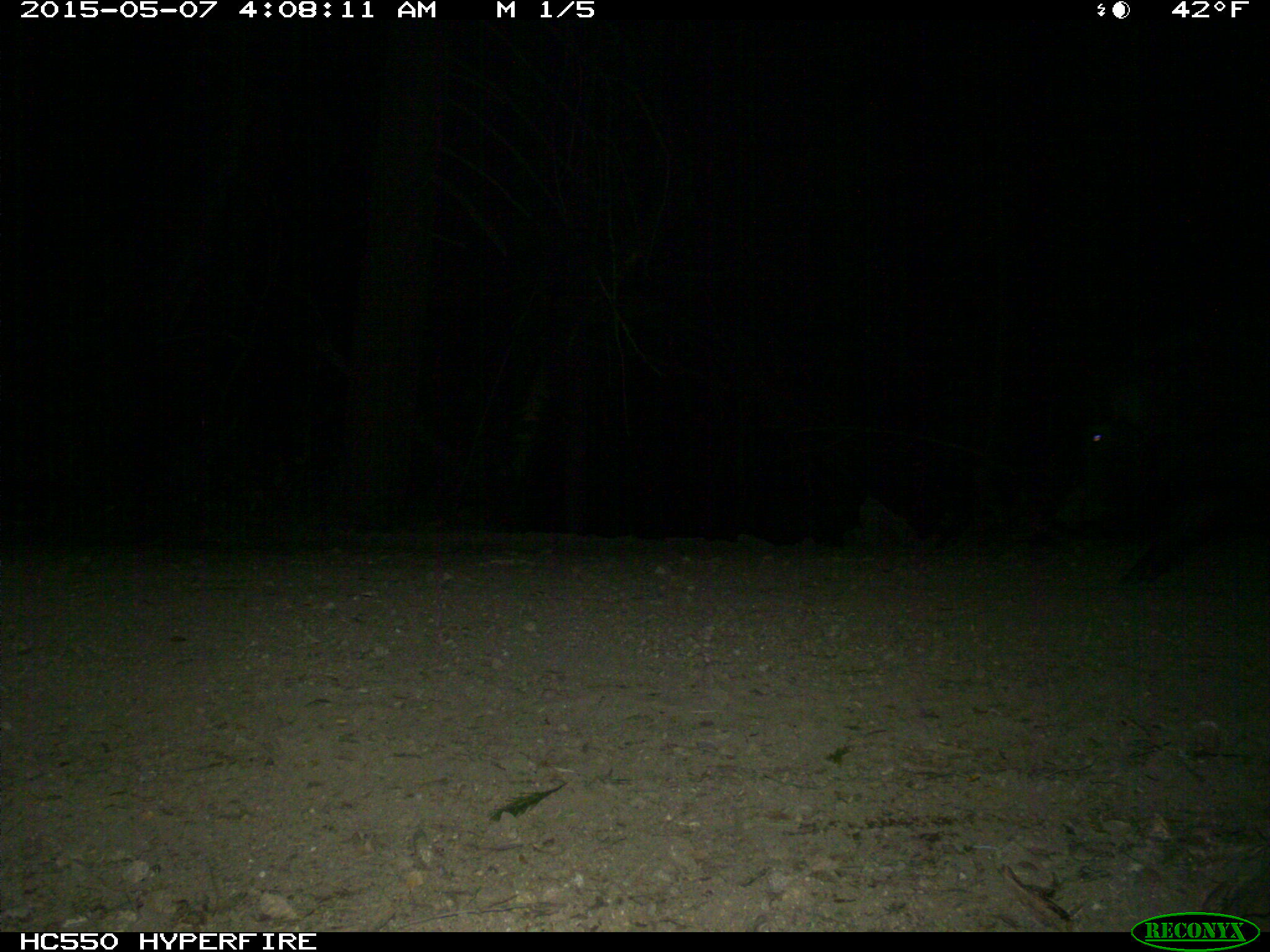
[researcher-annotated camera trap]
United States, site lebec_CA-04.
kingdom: Animalia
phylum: Chordata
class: Mammalia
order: Artiodactyla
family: Suidae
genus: Sus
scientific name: Sus scrofa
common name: wild boar